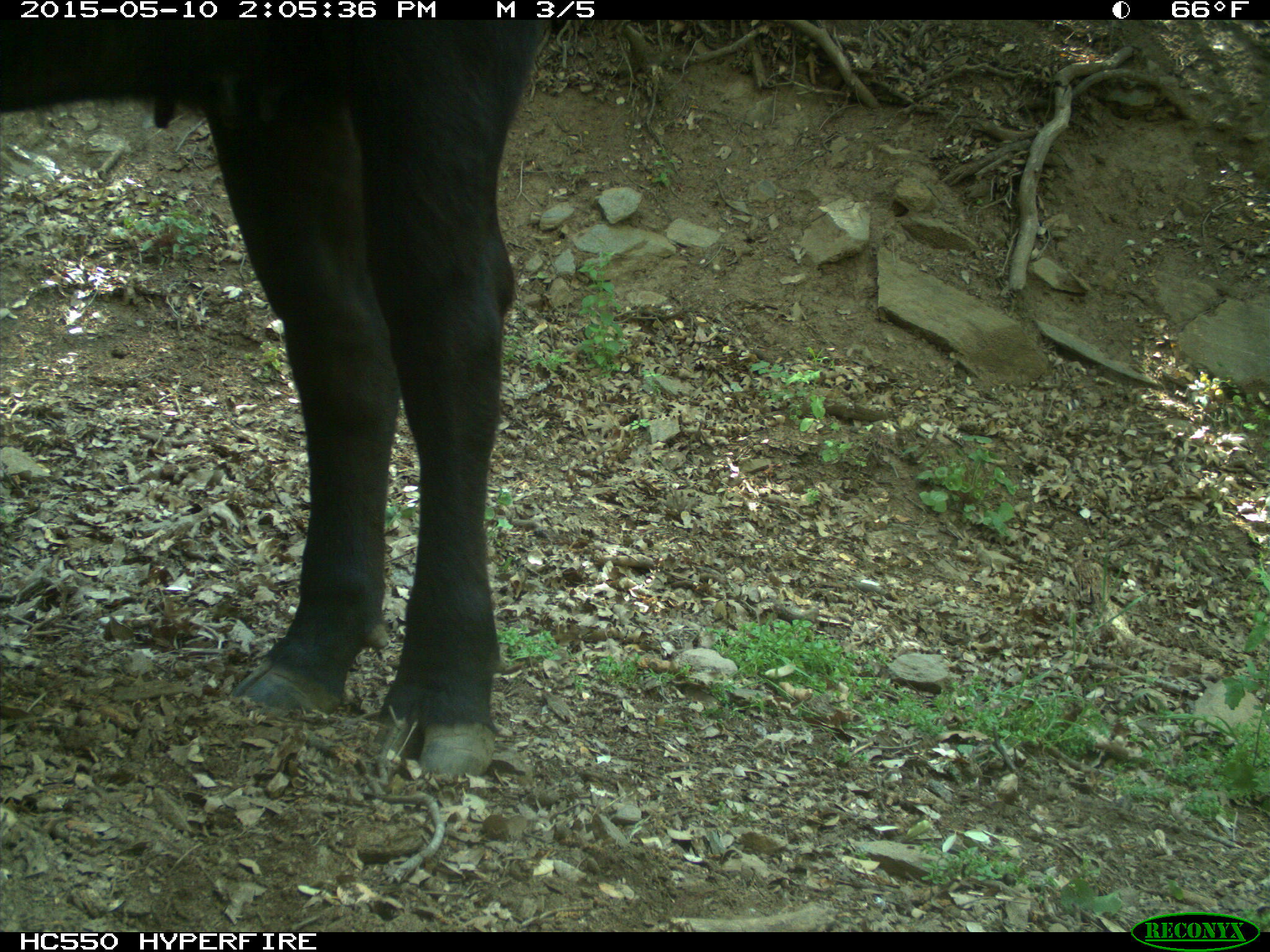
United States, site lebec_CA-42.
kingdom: Animalia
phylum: Chordata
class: Mammalia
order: Artiodactyla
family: Bovidae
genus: Bos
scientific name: Bos taurus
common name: domestic cow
Bos taurus (domestic cow).